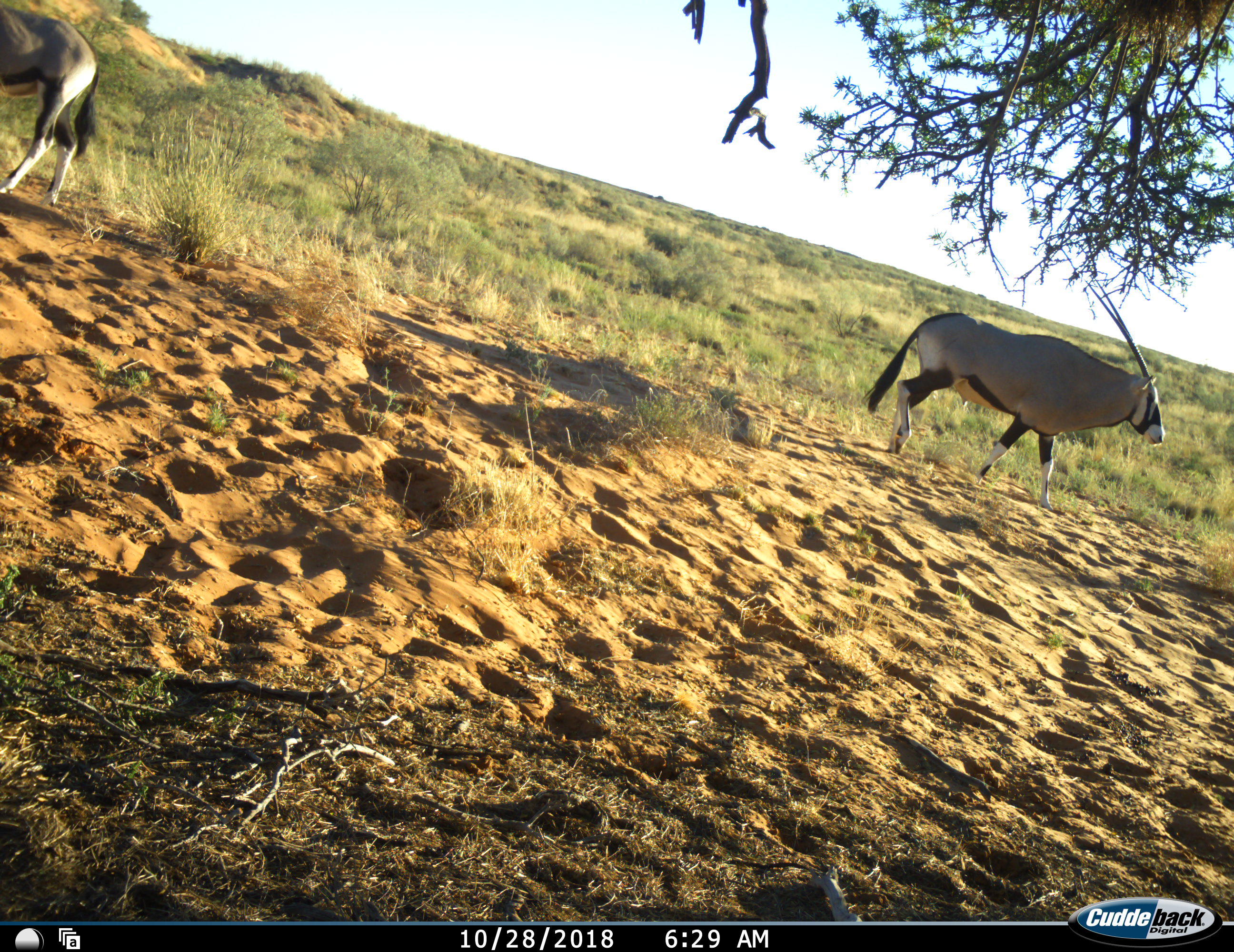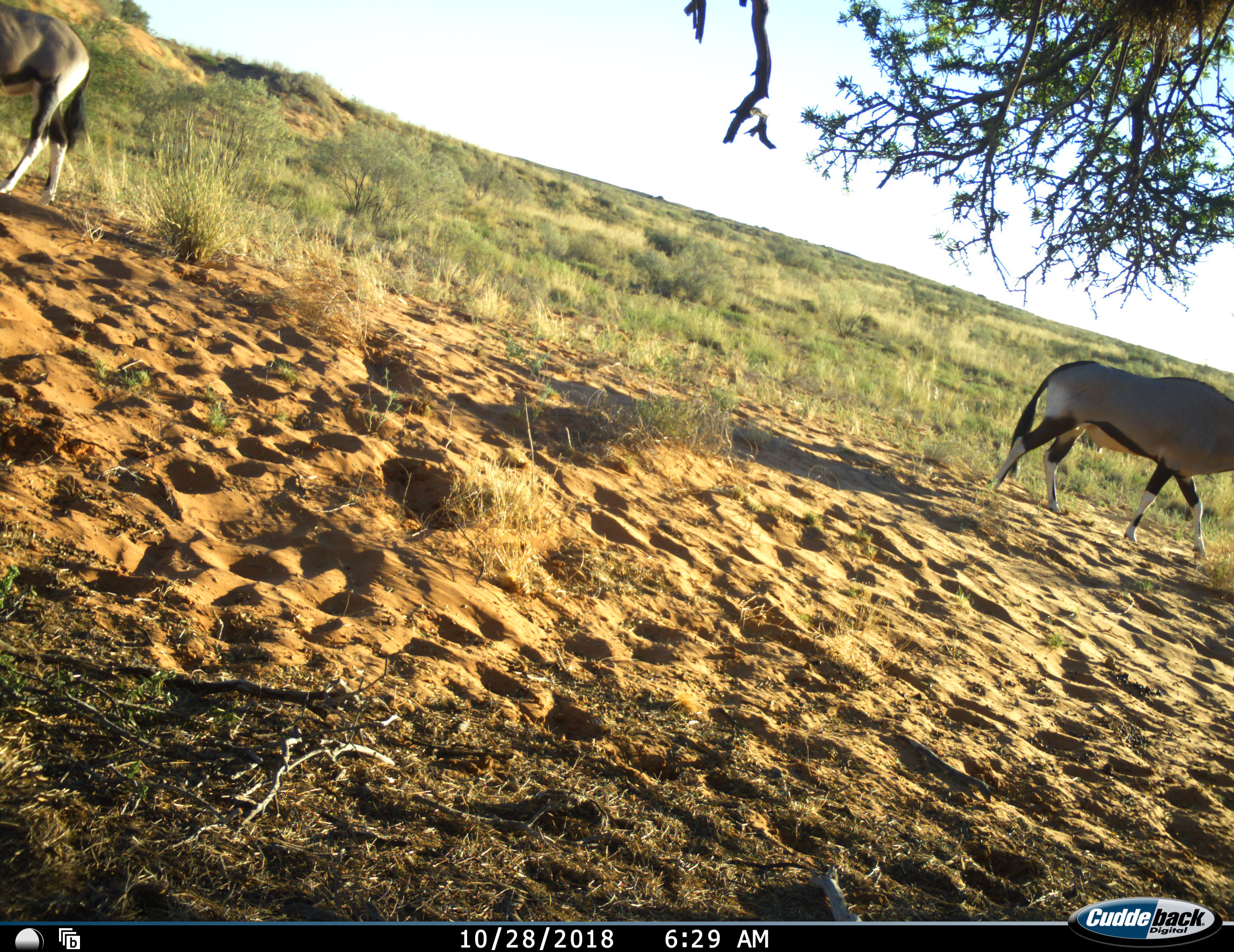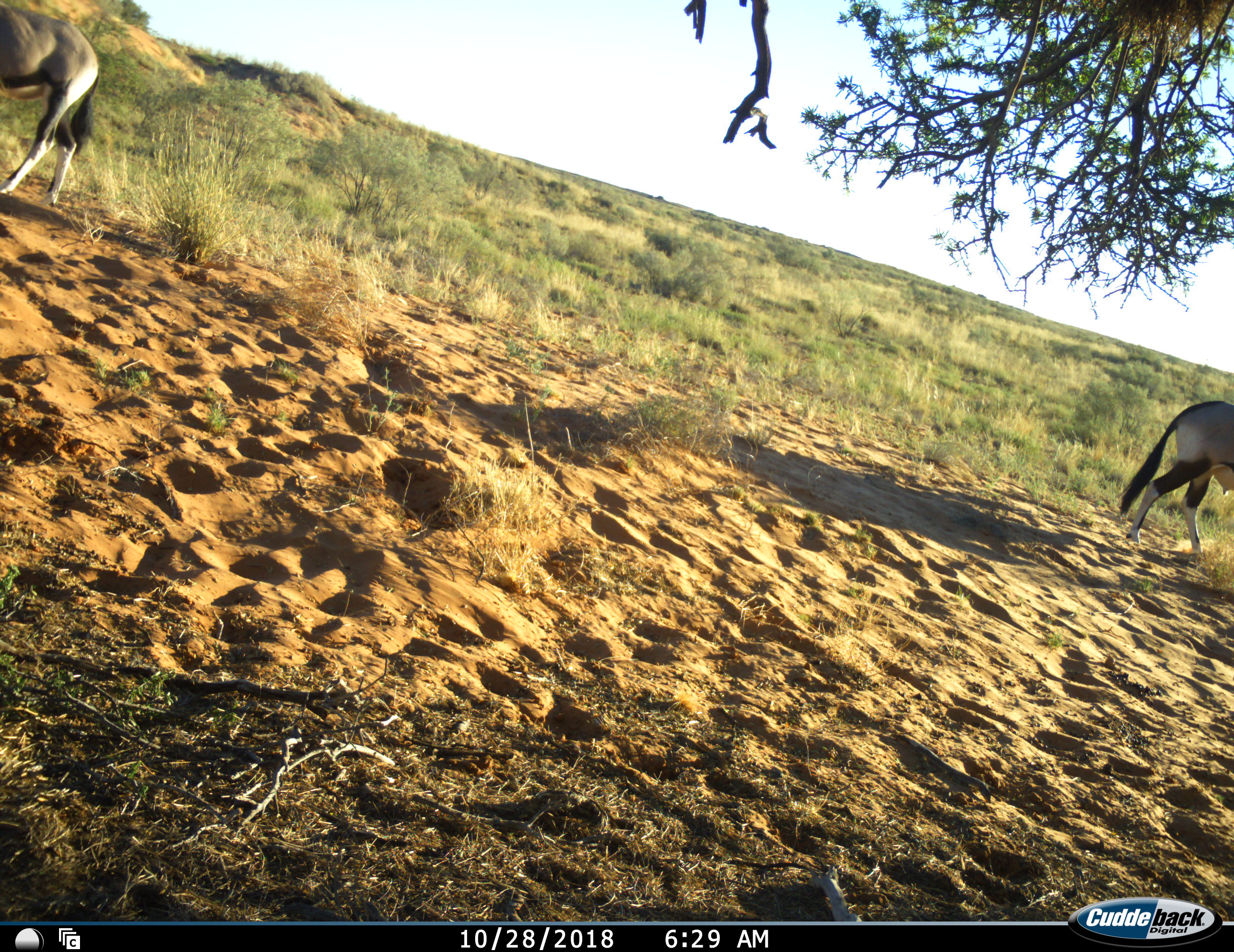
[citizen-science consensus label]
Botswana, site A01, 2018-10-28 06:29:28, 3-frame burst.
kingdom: Animalia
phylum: Chordata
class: Mammalia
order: Artiodactyla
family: Bovidae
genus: Oryx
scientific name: Oryx gazella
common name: gemsbok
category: gemsbokoryx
Gemsbokoryx (gemsbok) (Oryx gazella), count 2. Behavior (volunteer vote fractions): standing 70%, resting 0%, moving 100%, interacting 0%. Young present (vote fraction): 0%. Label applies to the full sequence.